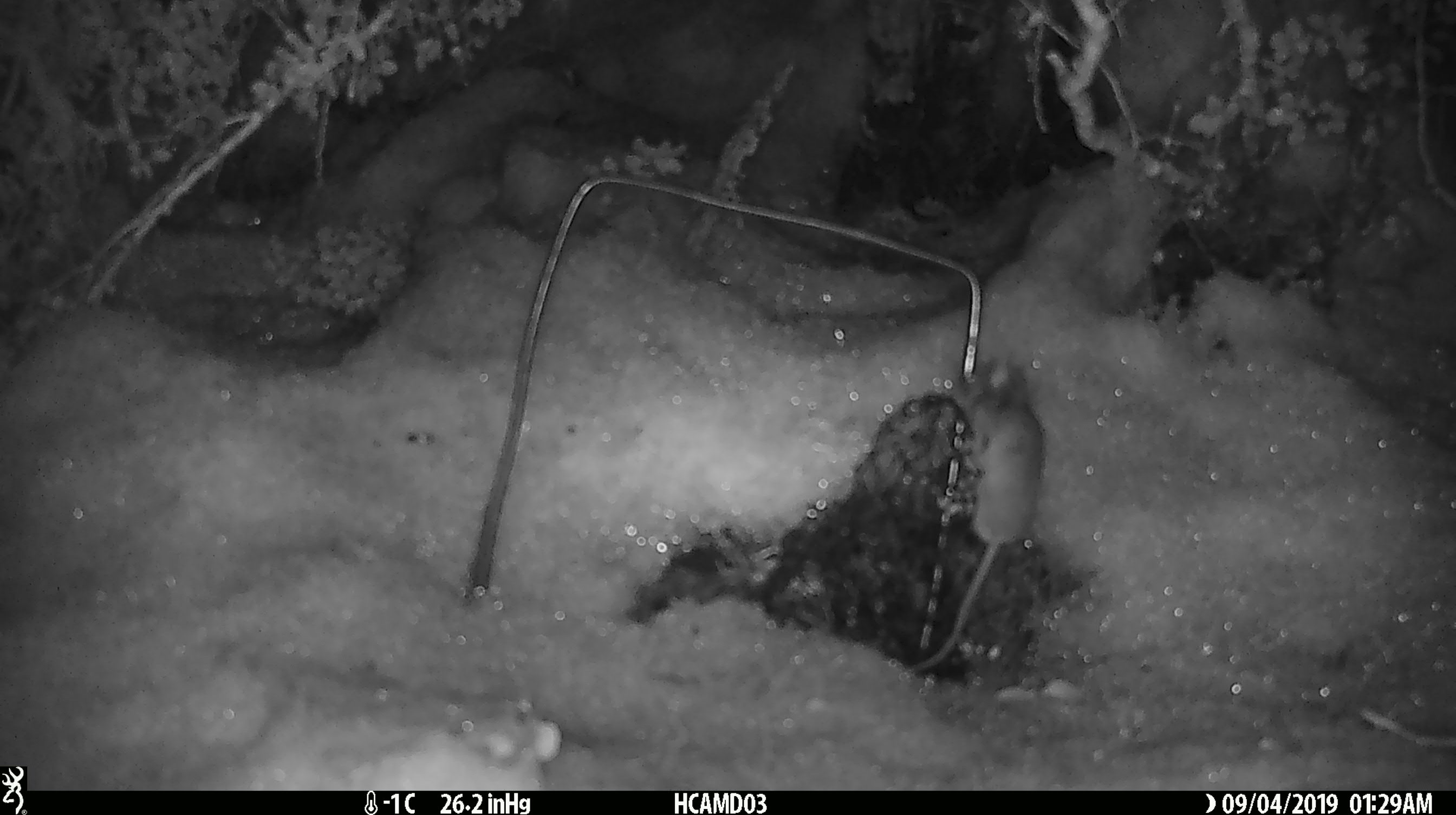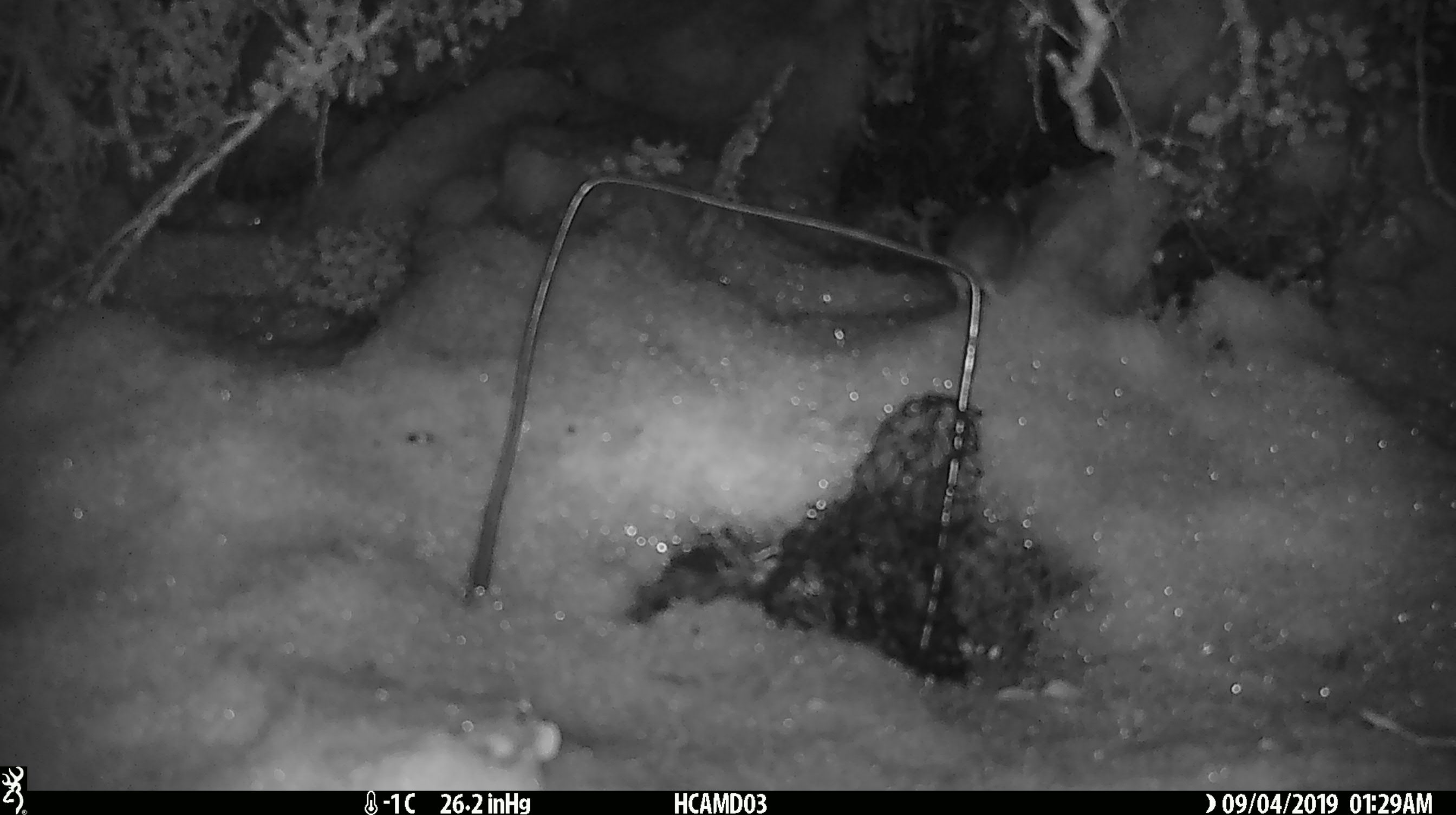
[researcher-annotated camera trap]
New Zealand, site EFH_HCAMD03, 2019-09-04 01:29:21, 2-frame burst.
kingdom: Animalia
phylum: Chordata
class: Mammalia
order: Rodentia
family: Muridae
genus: Mus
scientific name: Mus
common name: mouse